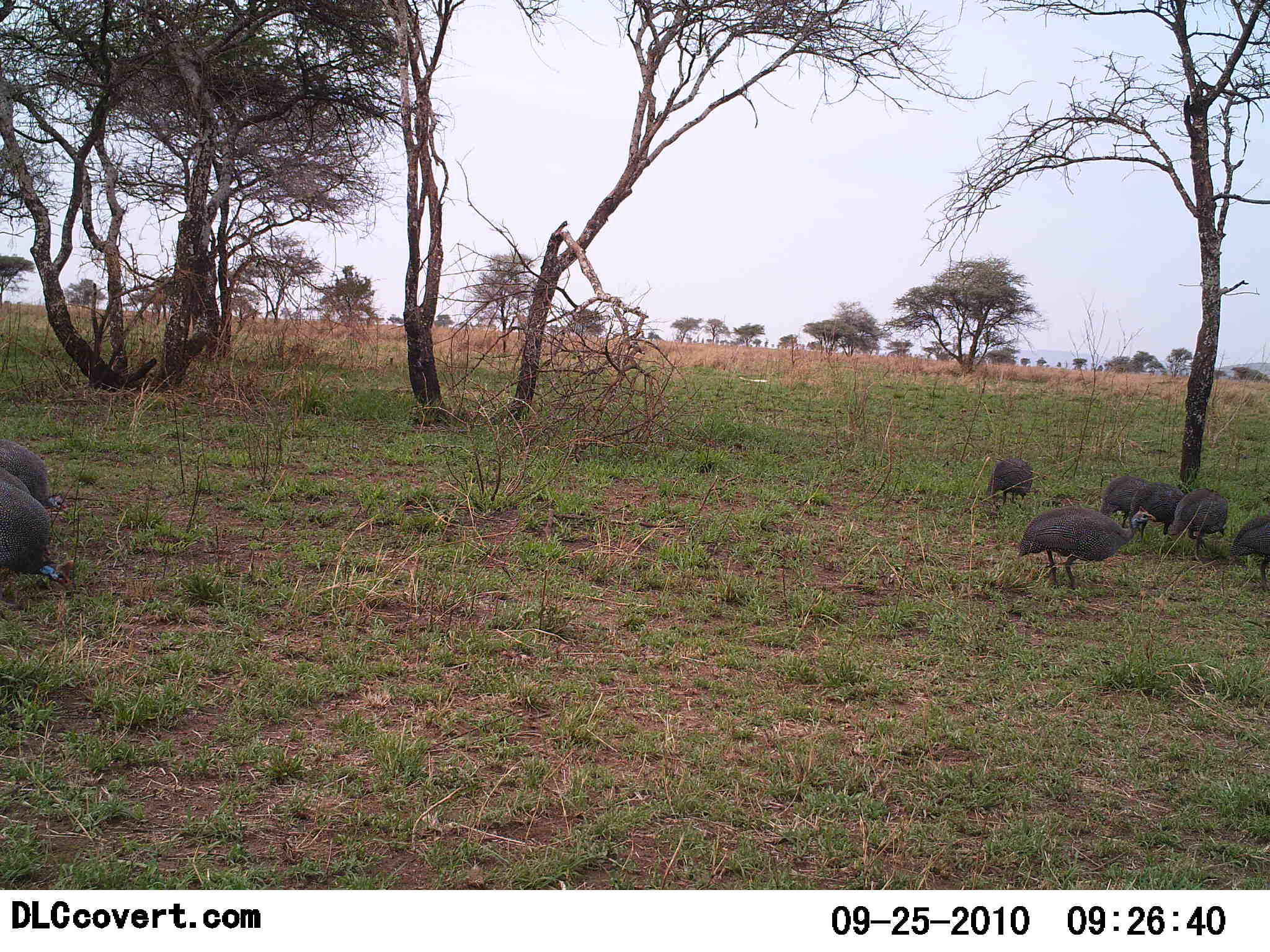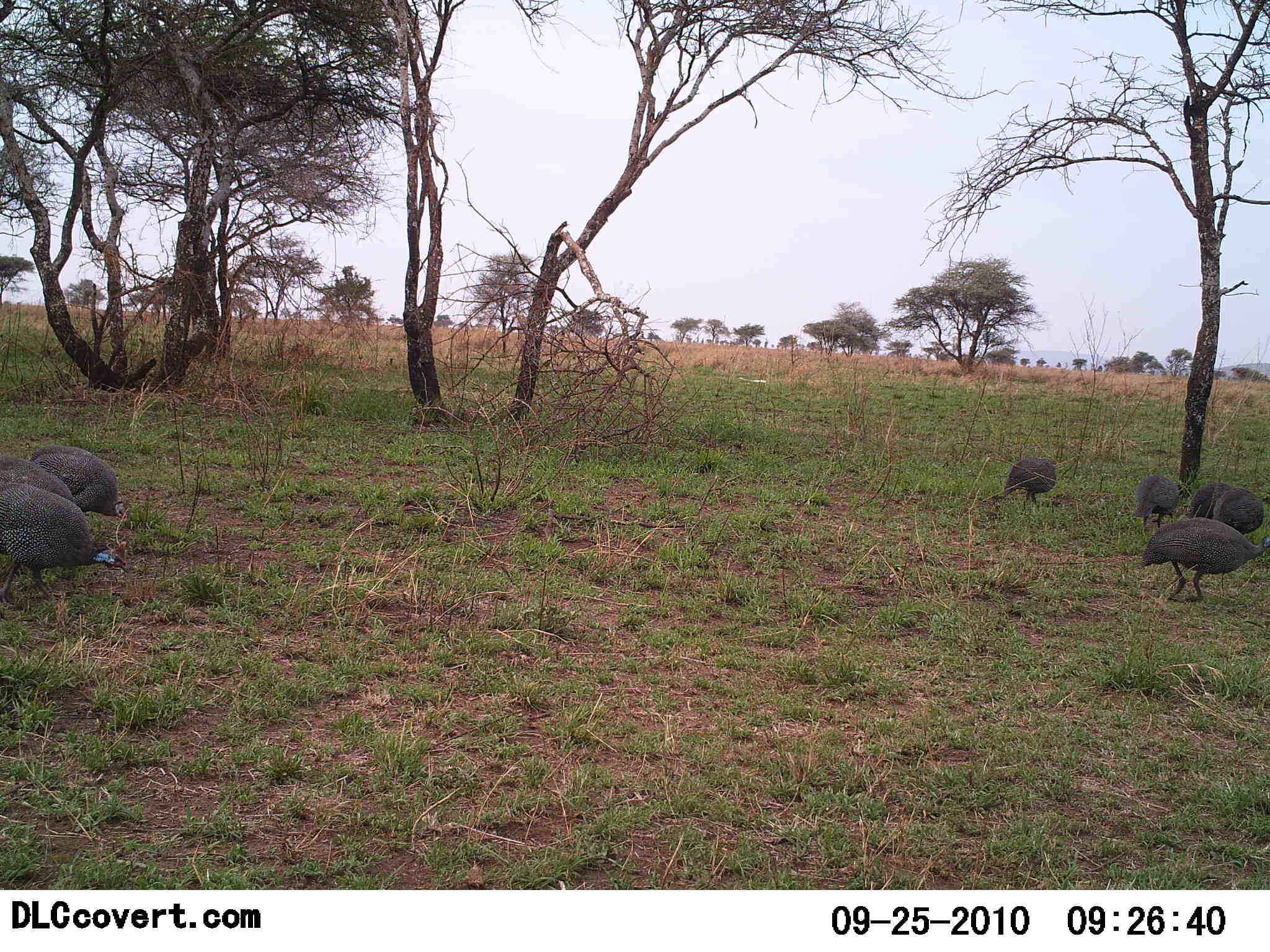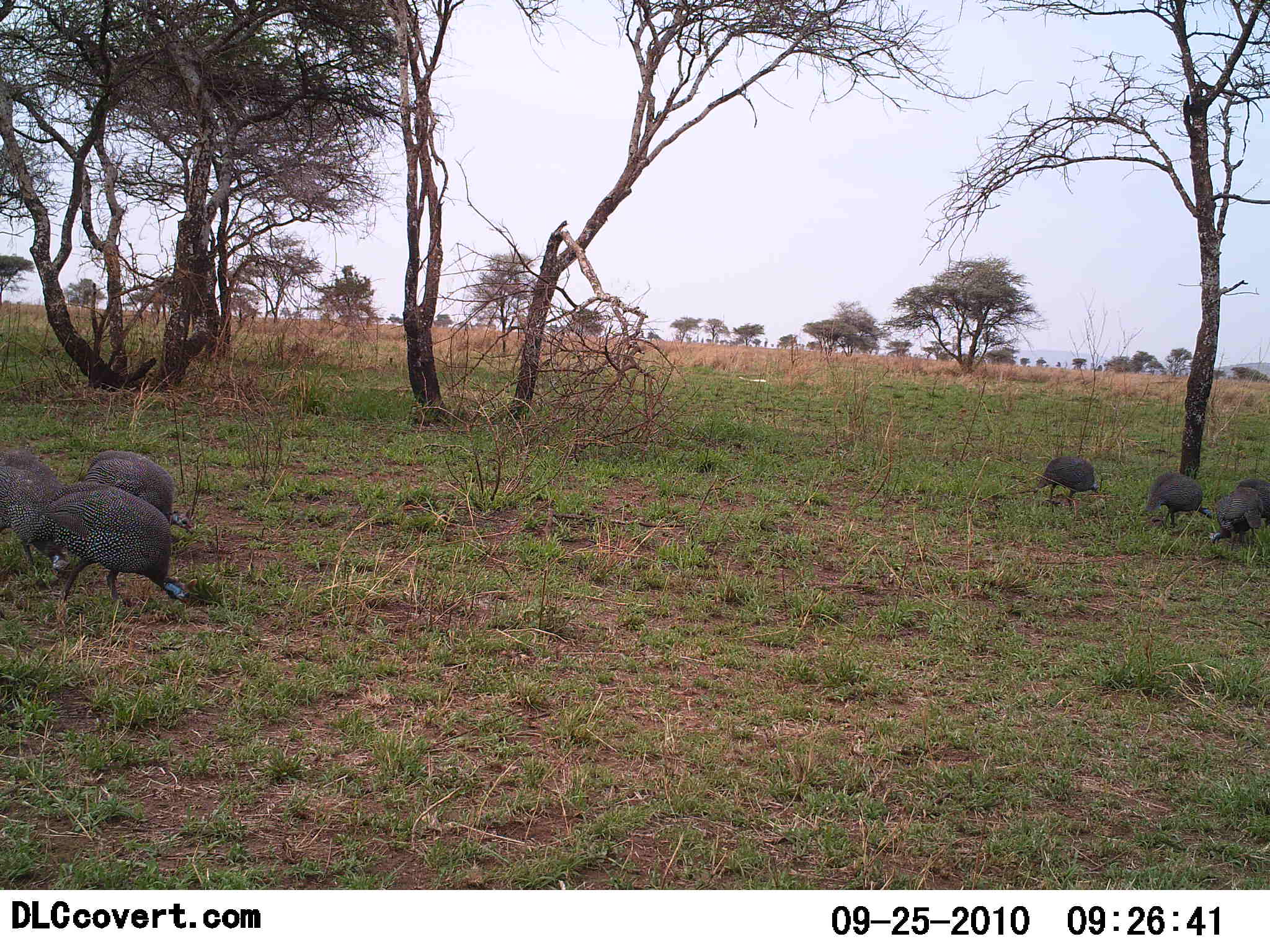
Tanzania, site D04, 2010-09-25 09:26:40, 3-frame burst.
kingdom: Animalia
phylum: Chordata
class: Aves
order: Galliformes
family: Numididae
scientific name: Numididae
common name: guinea fowl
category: guineafowl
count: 8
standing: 7%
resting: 0%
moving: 86%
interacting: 7%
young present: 0%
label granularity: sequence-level